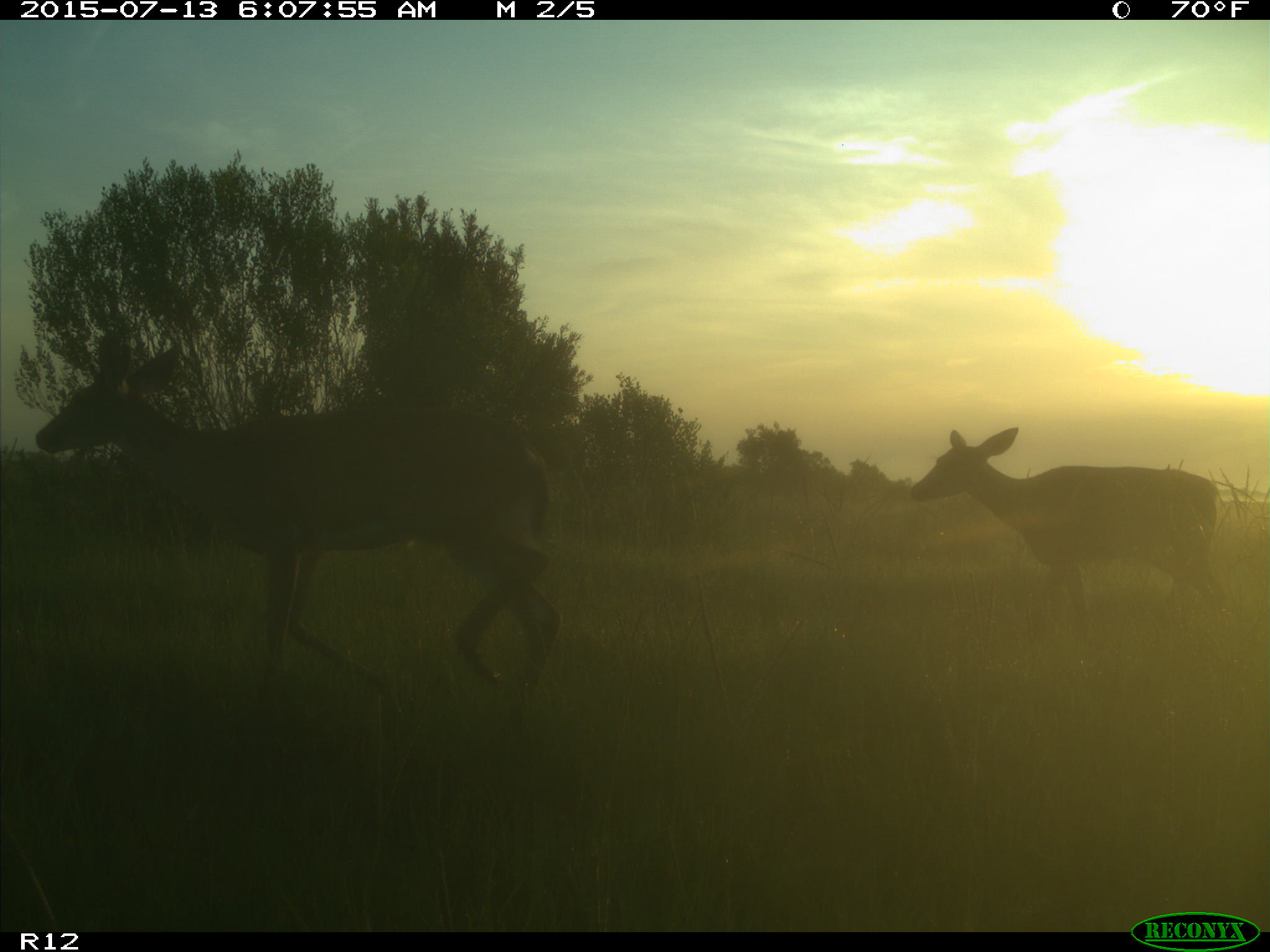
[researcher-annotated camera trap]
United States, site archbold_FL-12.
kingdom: Animalia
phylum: Chordata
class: Mammalia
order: Artiodactyla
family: Cervidae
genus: Odocoileus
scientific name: Odocoileus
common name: deer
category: unidentified deer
Unidentified deer (deer) (Odocoileus).